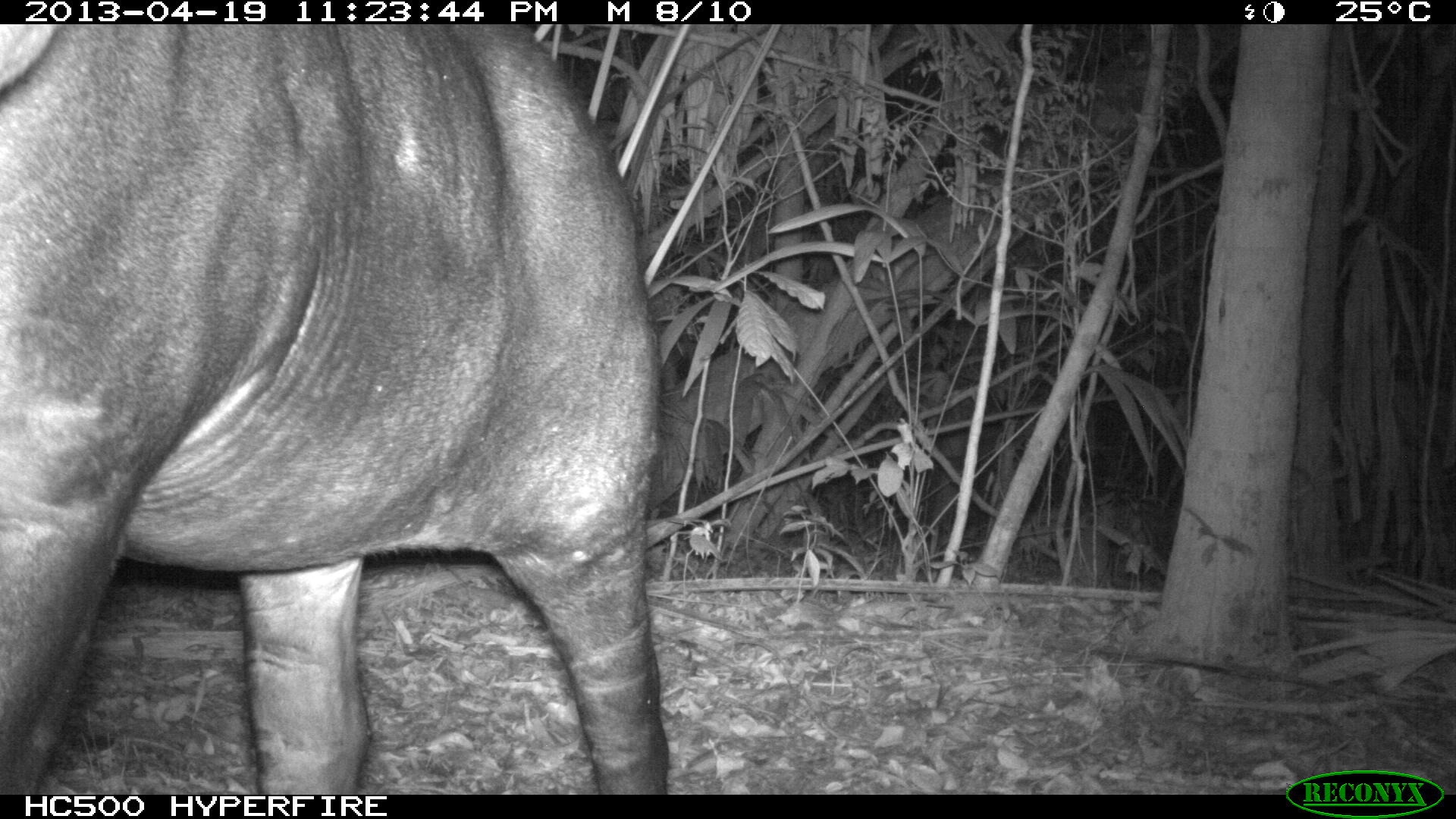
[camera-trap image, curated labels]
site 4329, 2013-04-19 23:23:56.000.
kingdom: Animalia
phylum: Chordata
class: Mammalia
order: Perissodactyla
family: Tapiridae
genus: Tapirus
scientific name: Tapirus bairdii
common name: baird's tapir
Tapirus bairdii (baird's tapir), count 1.